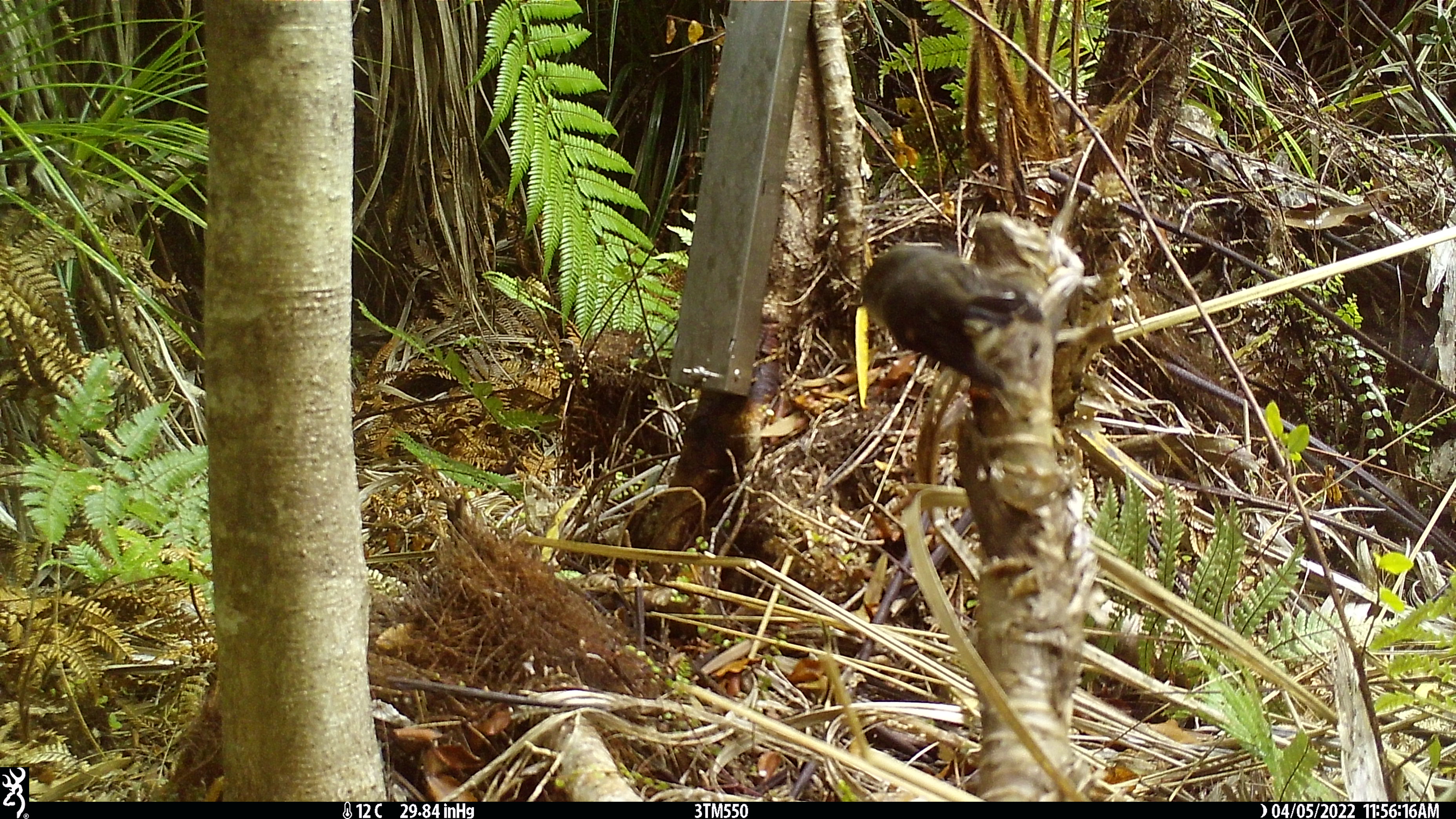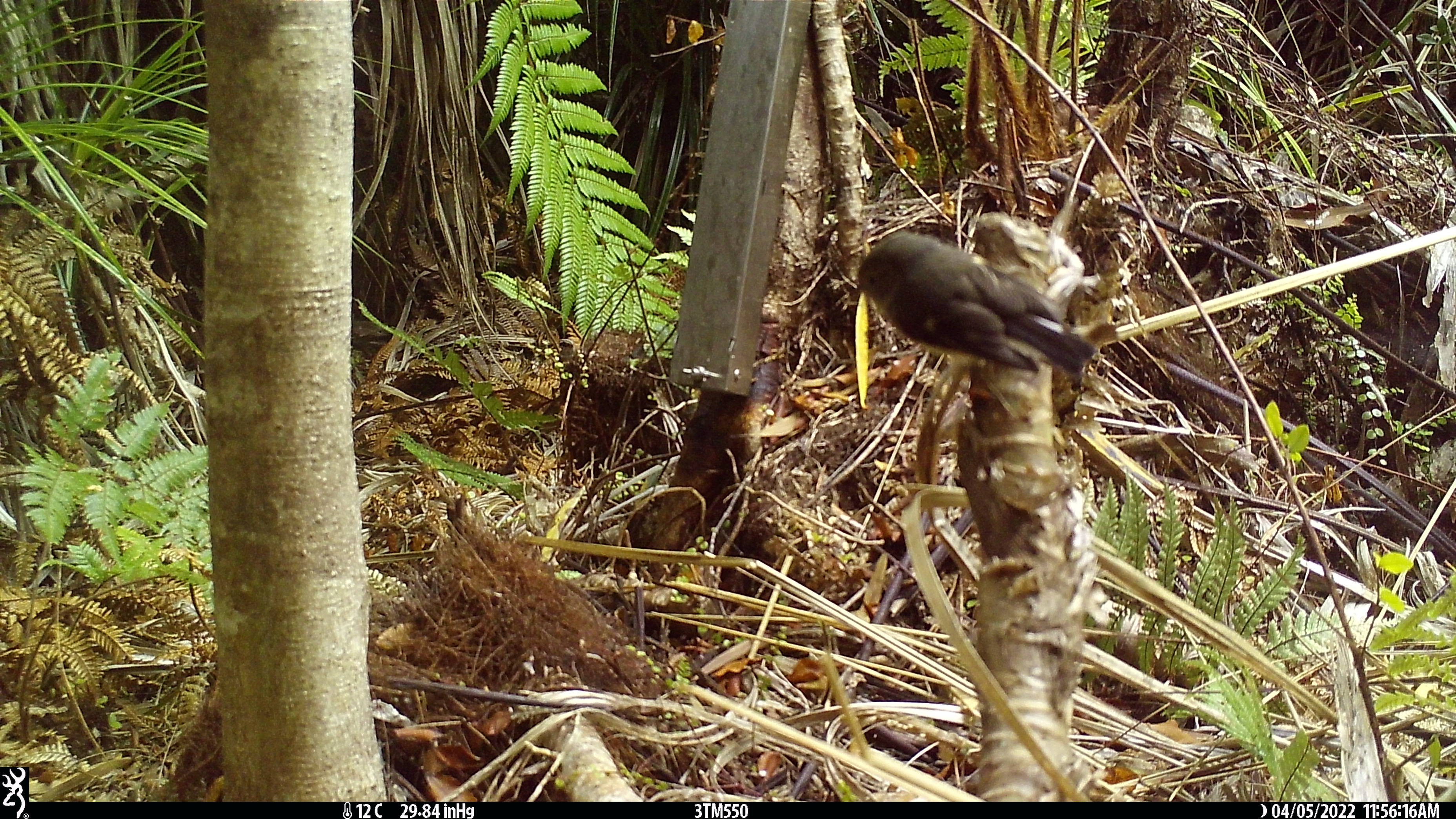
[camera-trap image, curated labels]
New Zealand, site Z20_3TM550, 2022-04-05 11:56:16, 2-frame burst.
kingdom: Animalia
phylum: Chordata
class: Aves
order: Passeriformes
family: Petroicidae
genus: Petroica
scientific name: Petroica macrocephala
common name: tomtit